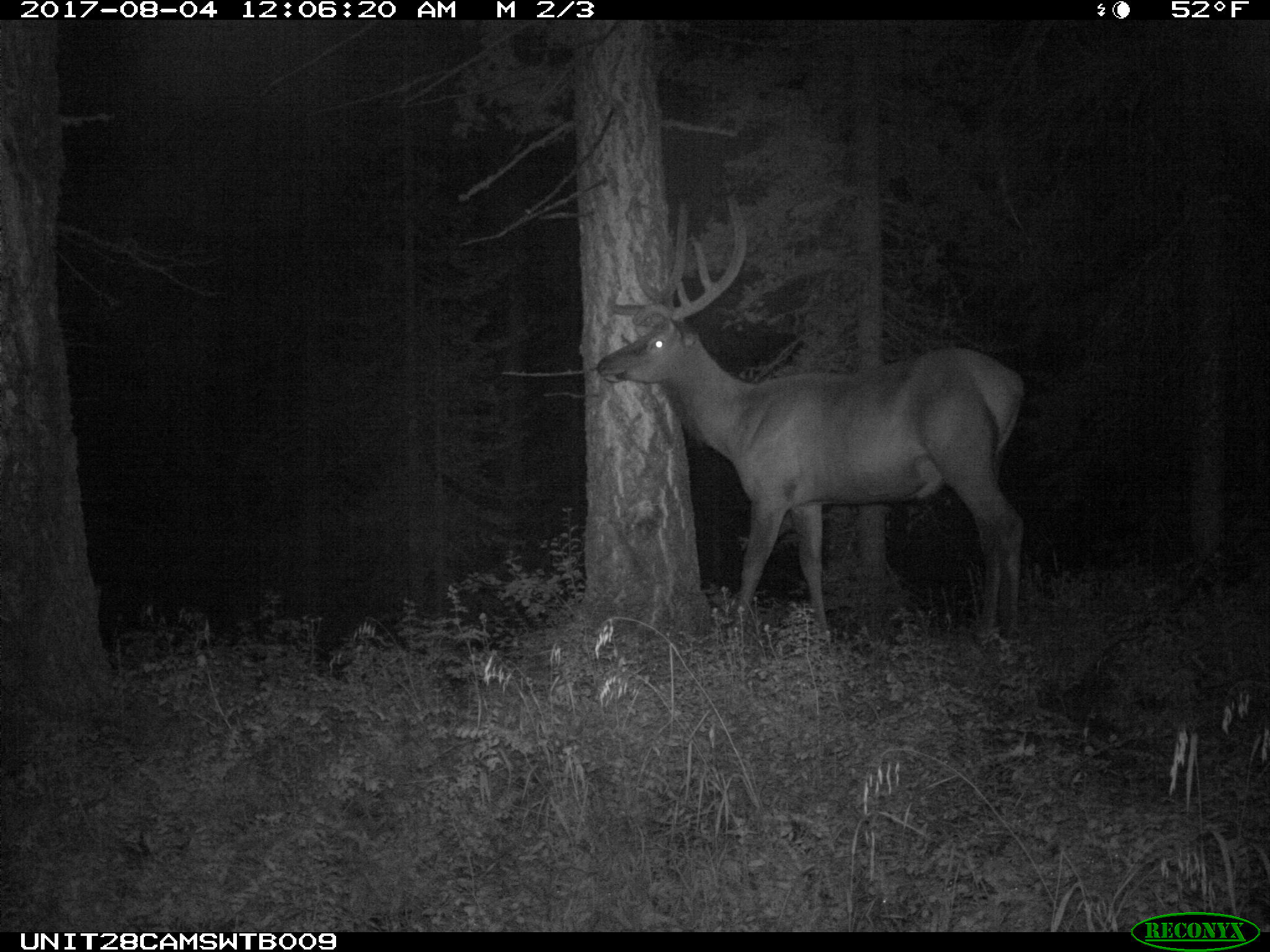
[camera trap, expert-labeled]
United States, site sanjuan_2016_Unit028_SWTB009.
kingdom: Animalia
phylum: Chordata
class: Mammalia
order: Artiodactyla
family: Cervidae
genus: Cervus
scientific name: Cervus elaphus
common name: red deer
Cervus elaphus (red deer).